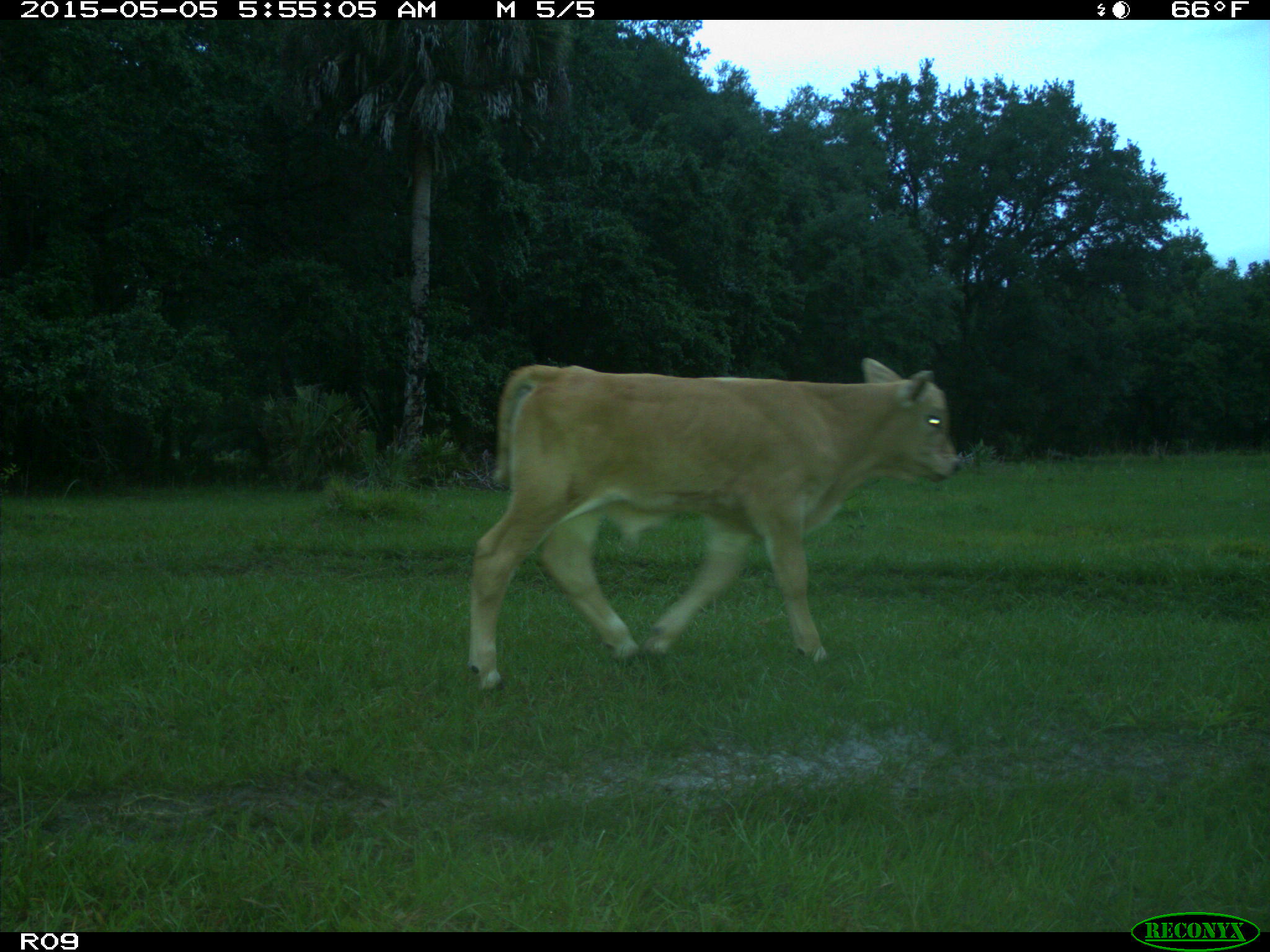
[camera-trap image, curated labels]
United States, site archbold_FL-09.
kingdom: Animalia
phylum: Chordata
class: Mammalia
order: Artiodactyla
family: Bovidae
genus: Bos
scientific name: Bos taurus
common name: domestic cow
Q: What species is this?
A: Bos taurus (domestic cow).